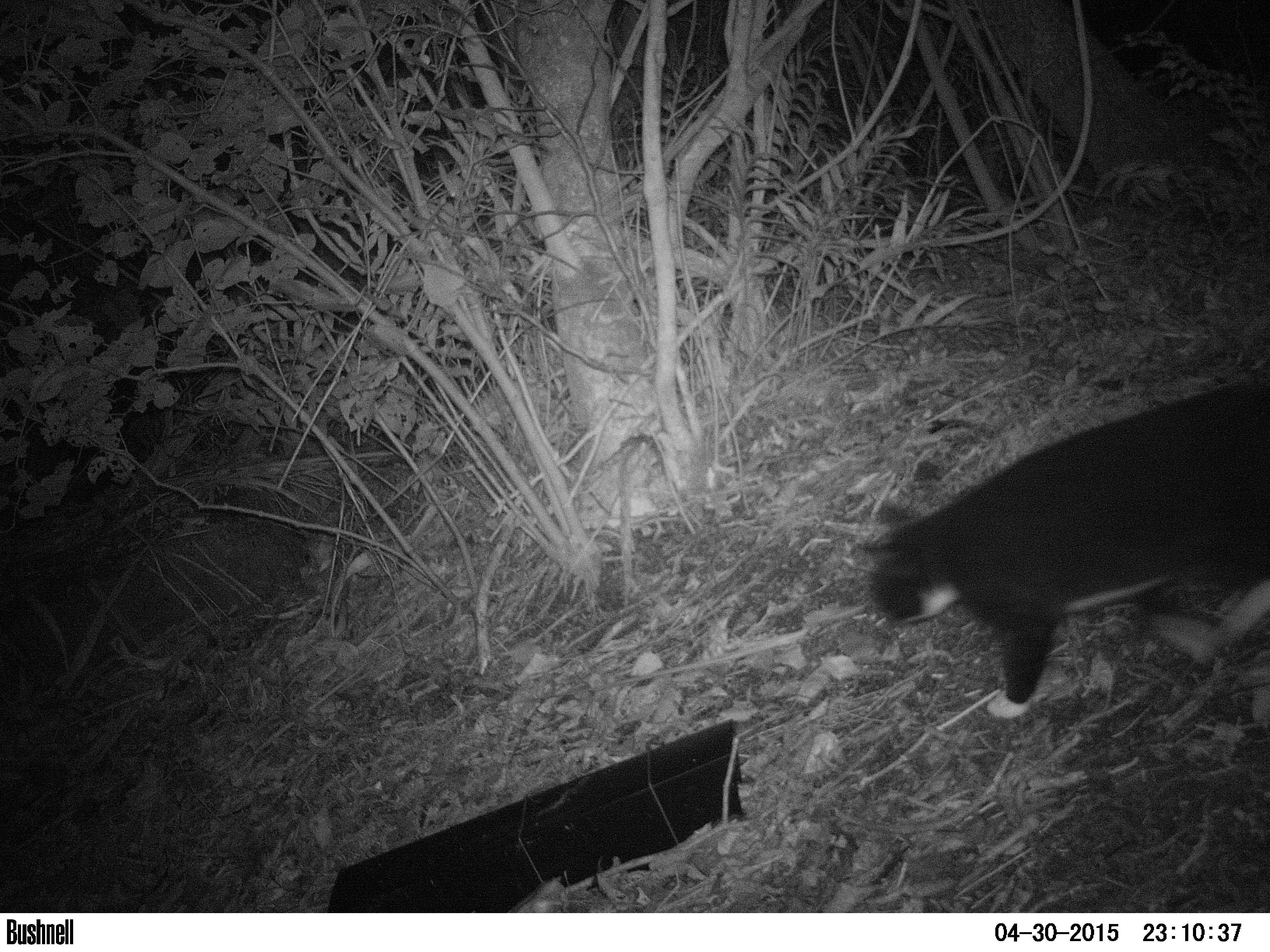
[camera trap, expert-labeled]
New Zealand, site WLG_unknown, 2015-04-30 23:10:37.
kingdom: Animalia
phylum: Chordata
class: Mammalia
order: Carnivora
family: Felidae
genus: Felis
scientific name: Felis catus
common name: domestic cat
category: cat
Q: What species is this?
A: Cat (domestic cat) (Felis catus).